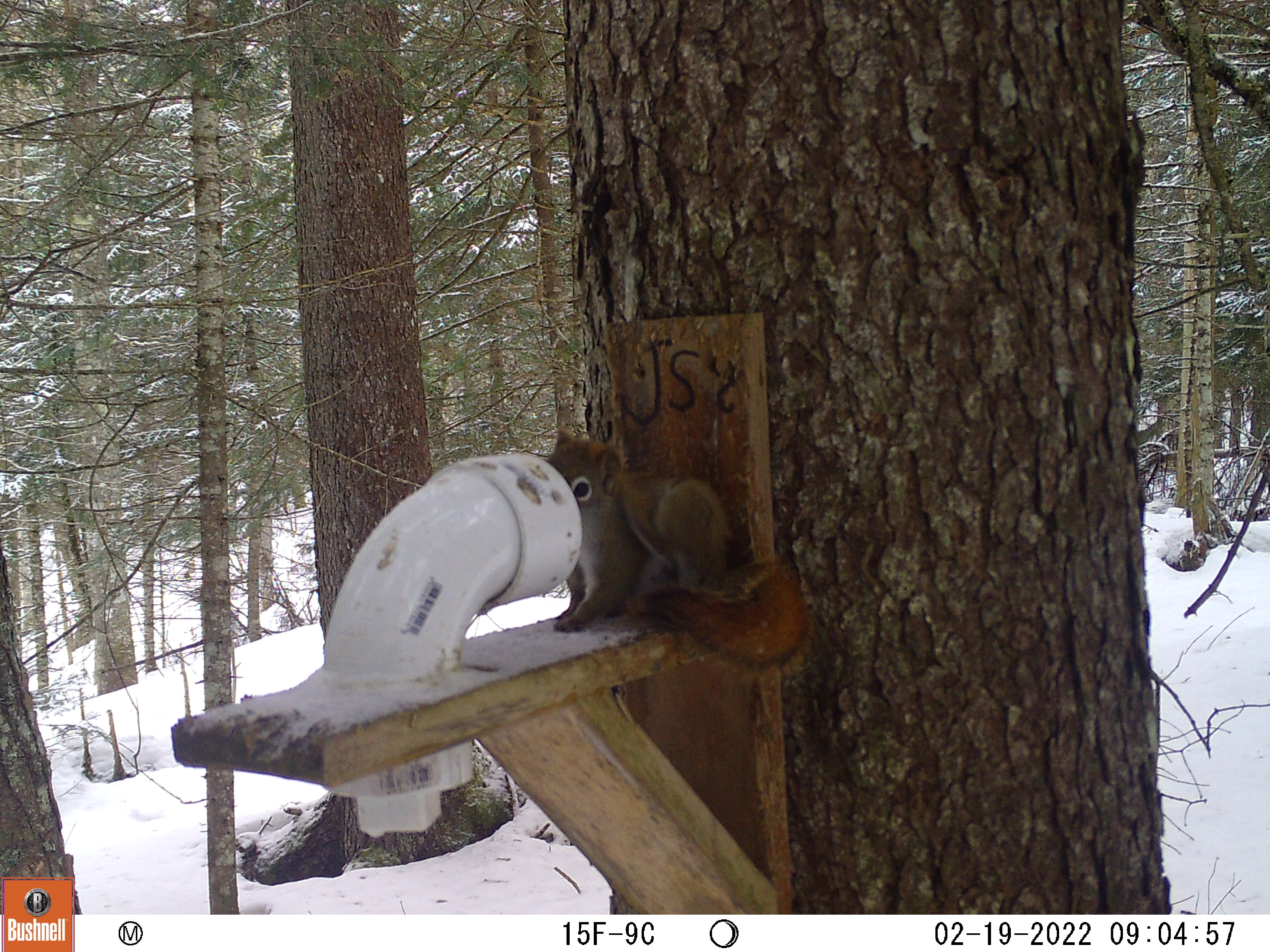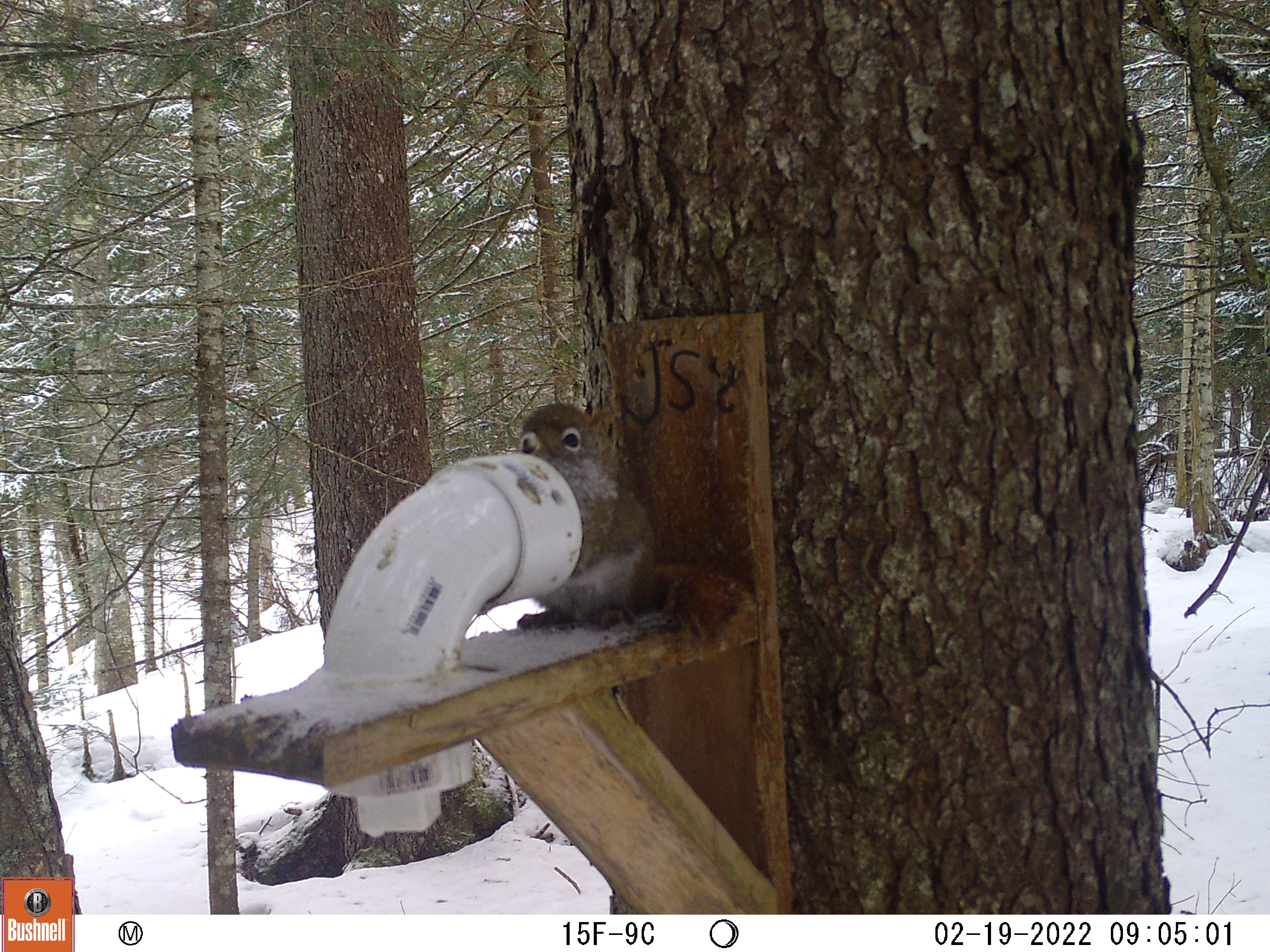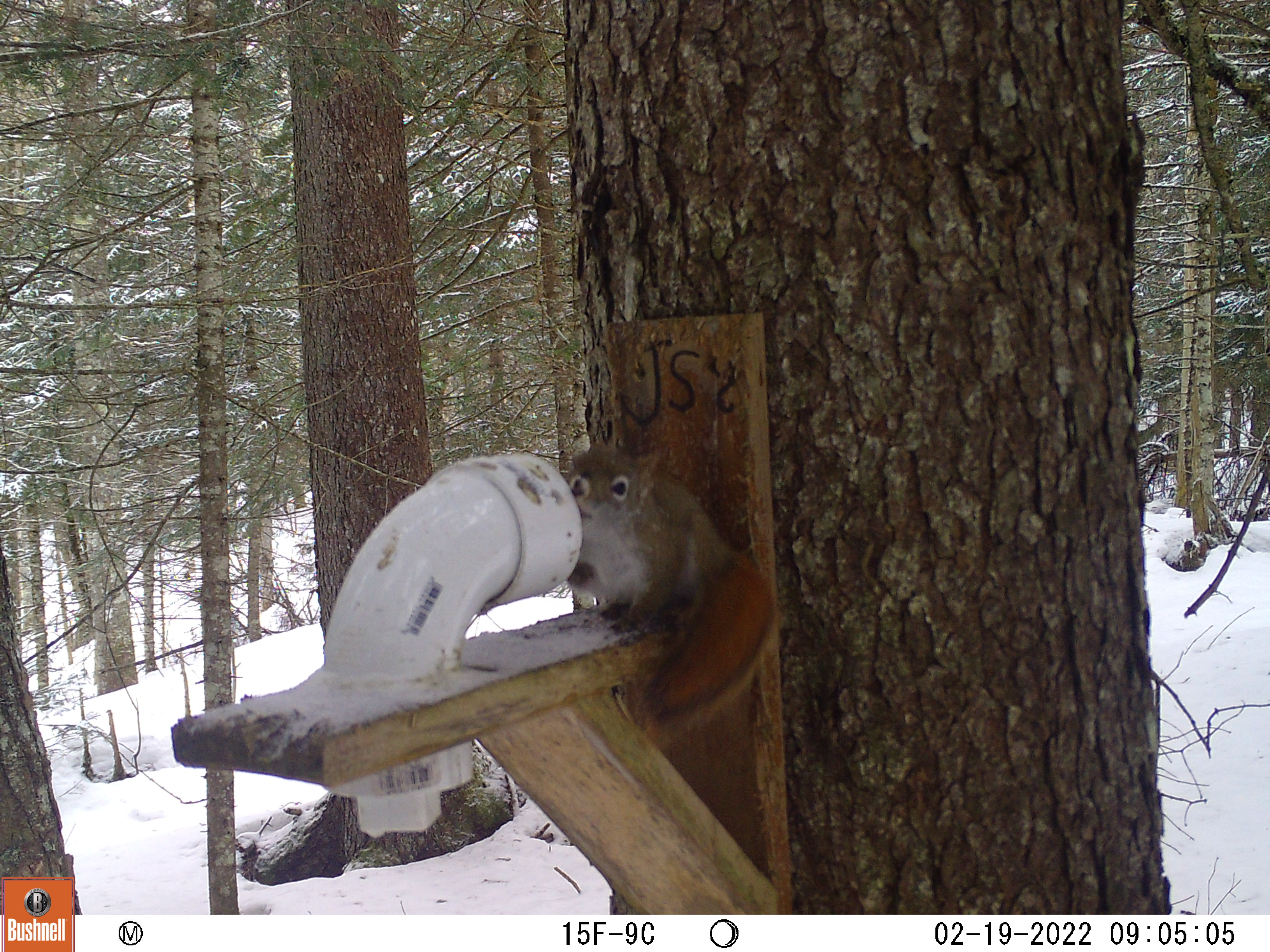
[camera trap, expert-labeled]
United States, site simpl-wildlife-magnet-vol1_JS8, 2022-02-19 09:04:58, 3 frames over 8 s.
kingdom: Animalia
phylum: Chordata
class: Mammalia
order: Rodentia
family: Sciuridae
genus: Tamiasciurus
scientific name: Tamiasciurus hudsonicus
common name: red squirrel